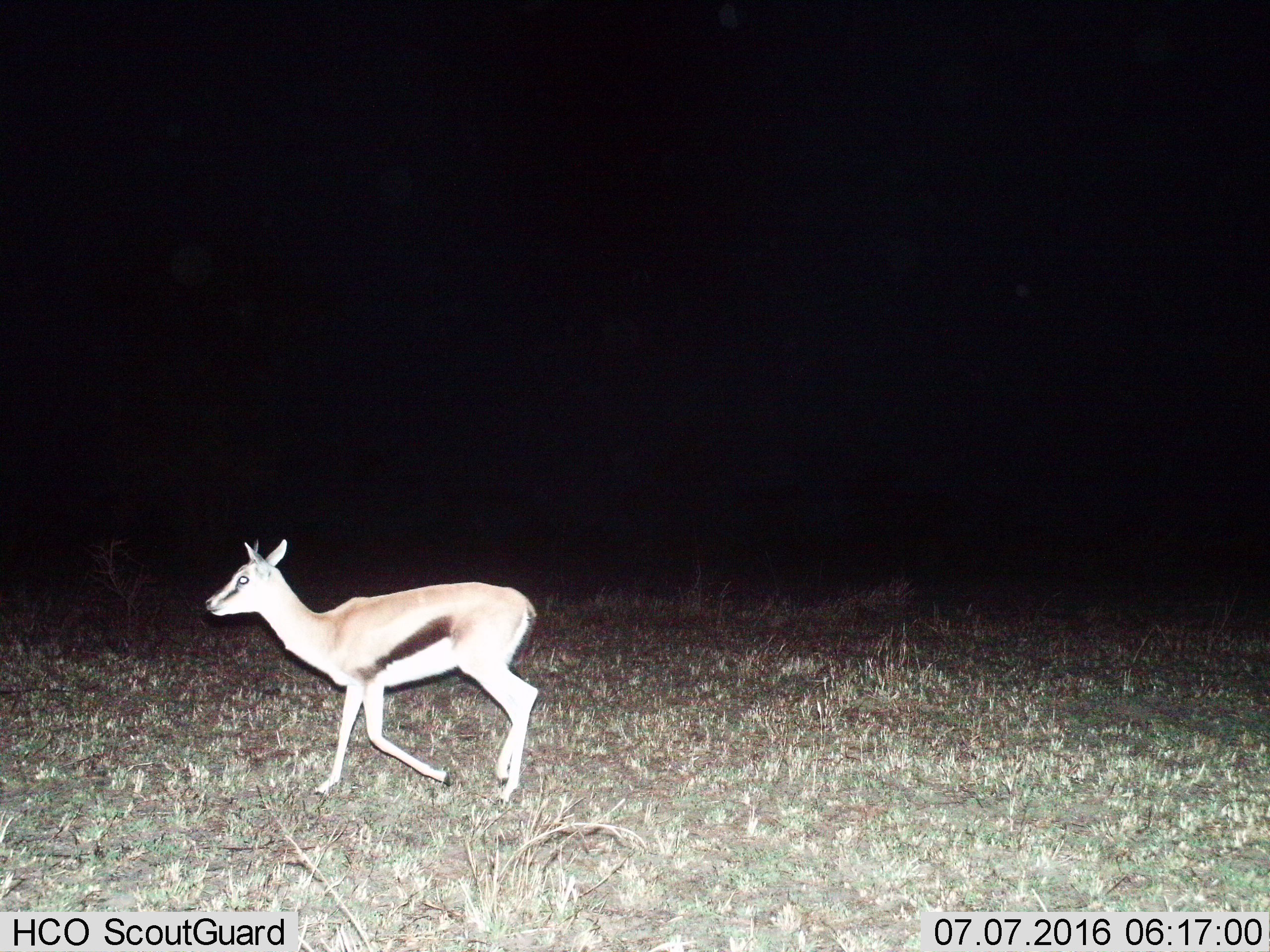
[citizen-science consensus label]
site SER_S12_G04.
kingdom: Animalia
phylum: Chordata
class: Mammalia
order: Artiodactyla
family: Bovidae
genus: Eudorcas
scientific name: Eudorcas thomsonii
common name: thomson's gazelle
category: gazellethomsons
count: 1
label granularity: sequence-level